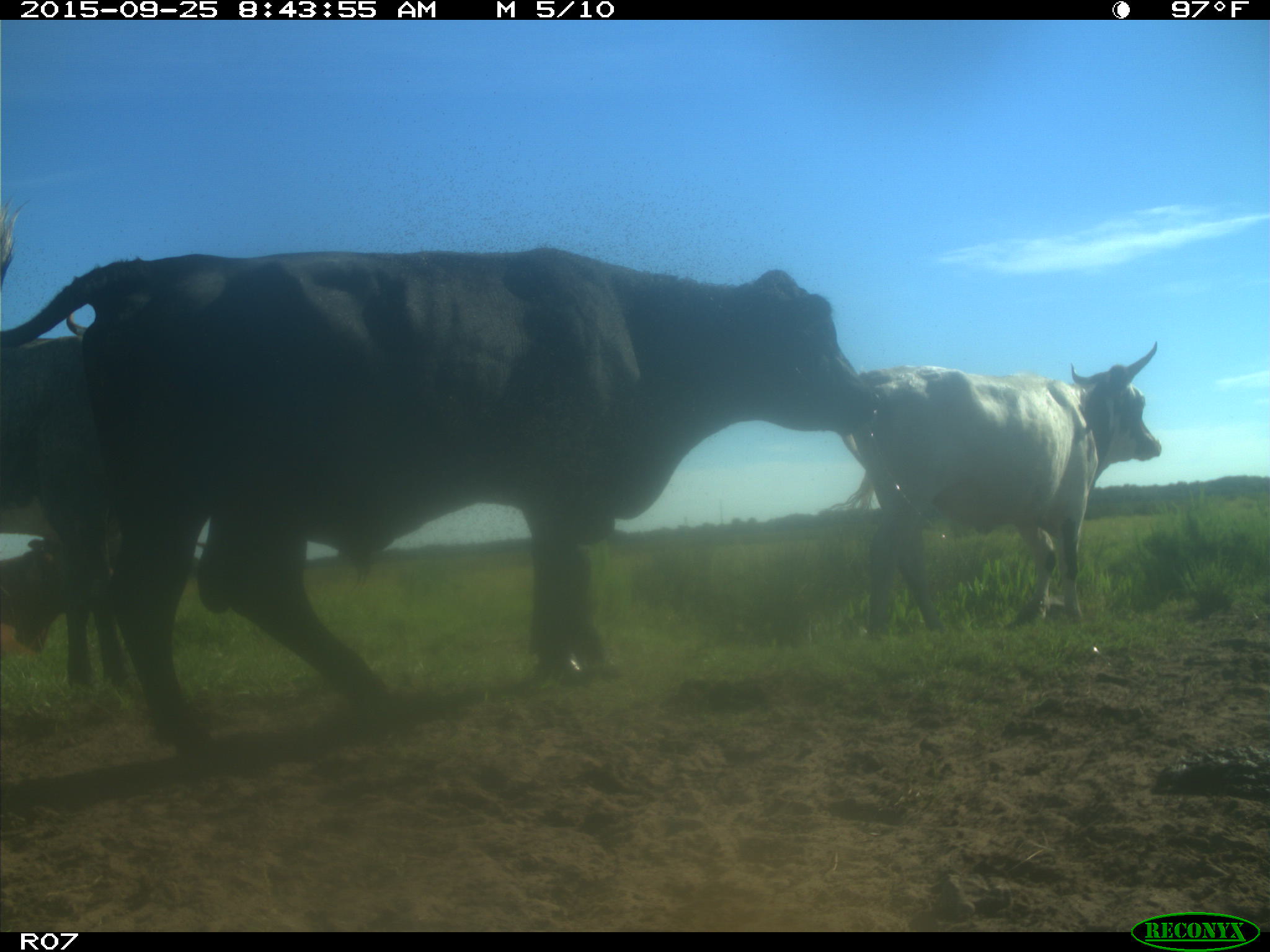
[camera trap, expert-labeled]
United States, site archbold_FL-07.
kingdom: Animalia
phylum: Chordata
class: Mammalia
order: Artiodactyla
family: Bovidae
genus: Bos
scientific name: Bos taurus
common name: domestic cow